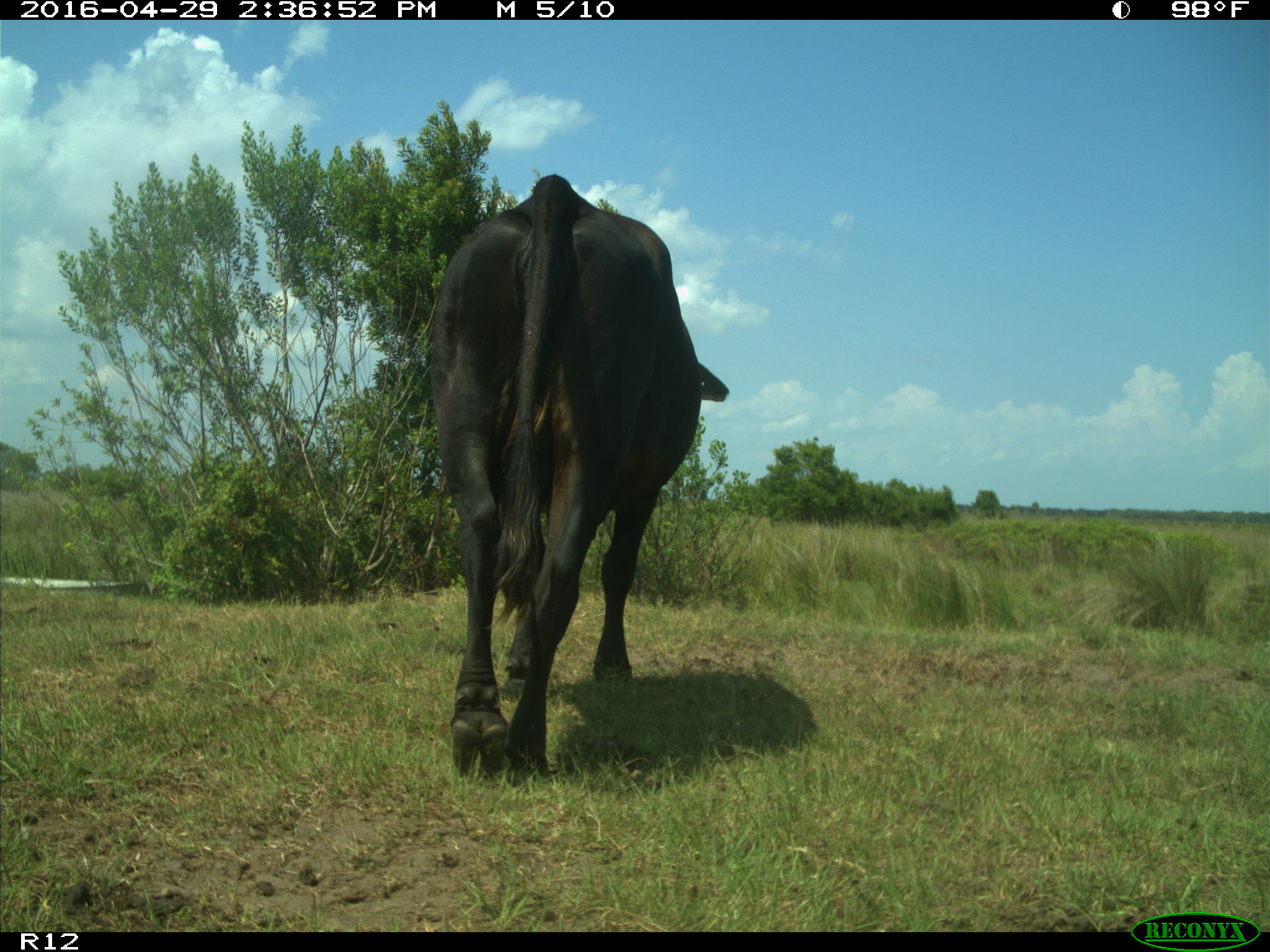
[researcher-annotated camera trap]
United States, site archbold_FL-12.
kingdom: Animalia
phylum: Chordata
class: Mammalia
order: Artiodactyla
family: Bovidae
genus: Bos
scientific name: Bos taurus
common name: domestic cow